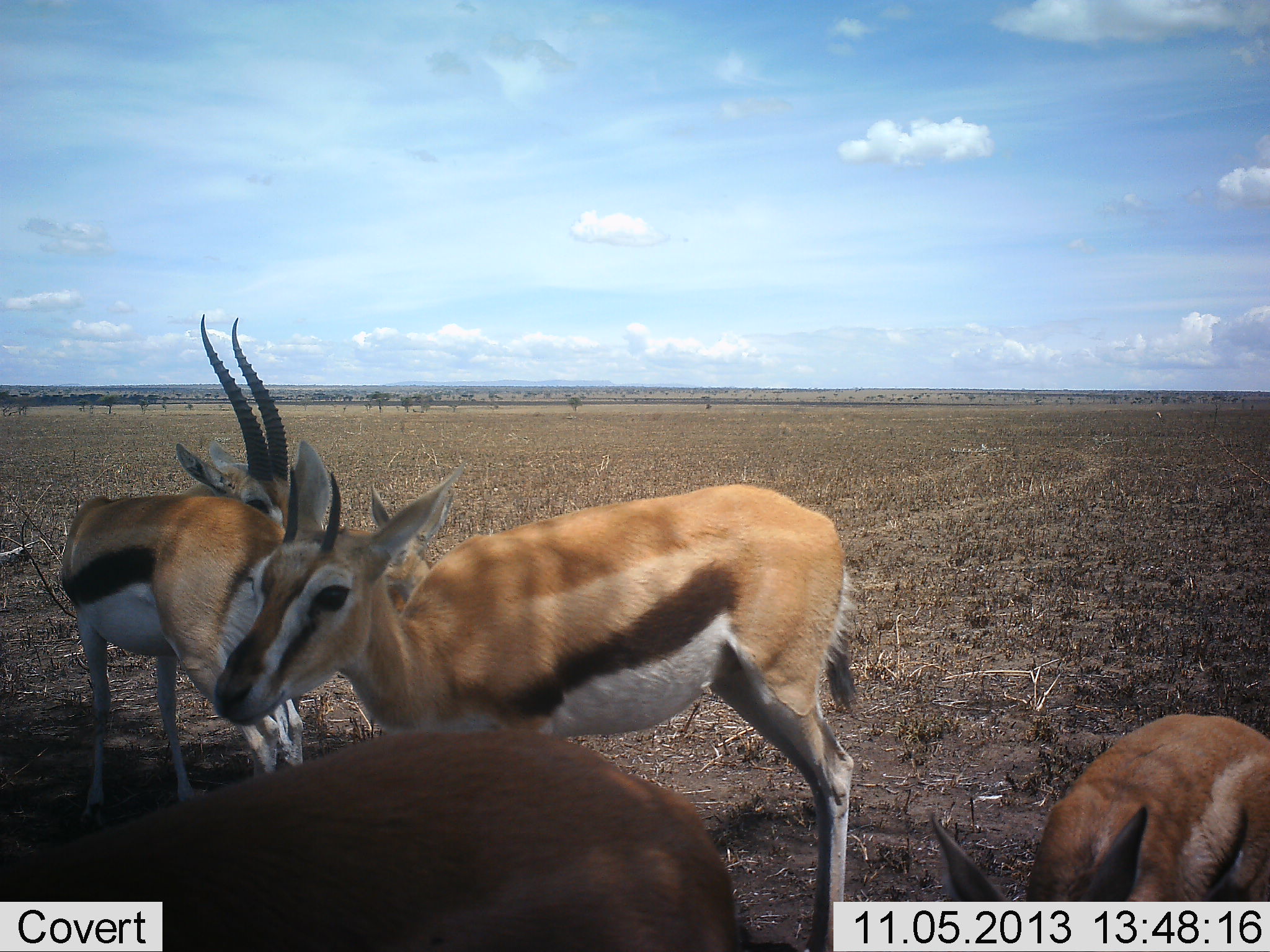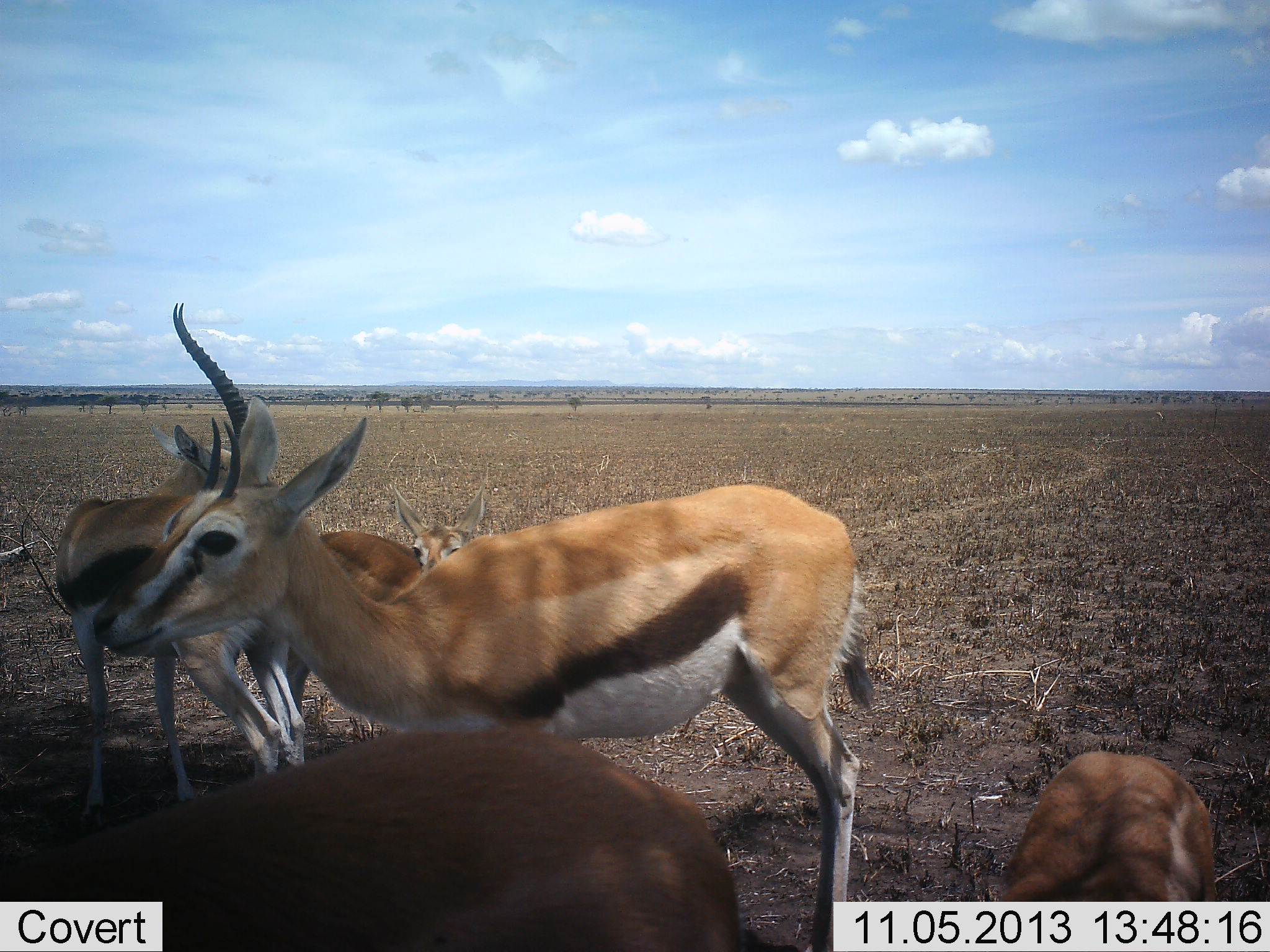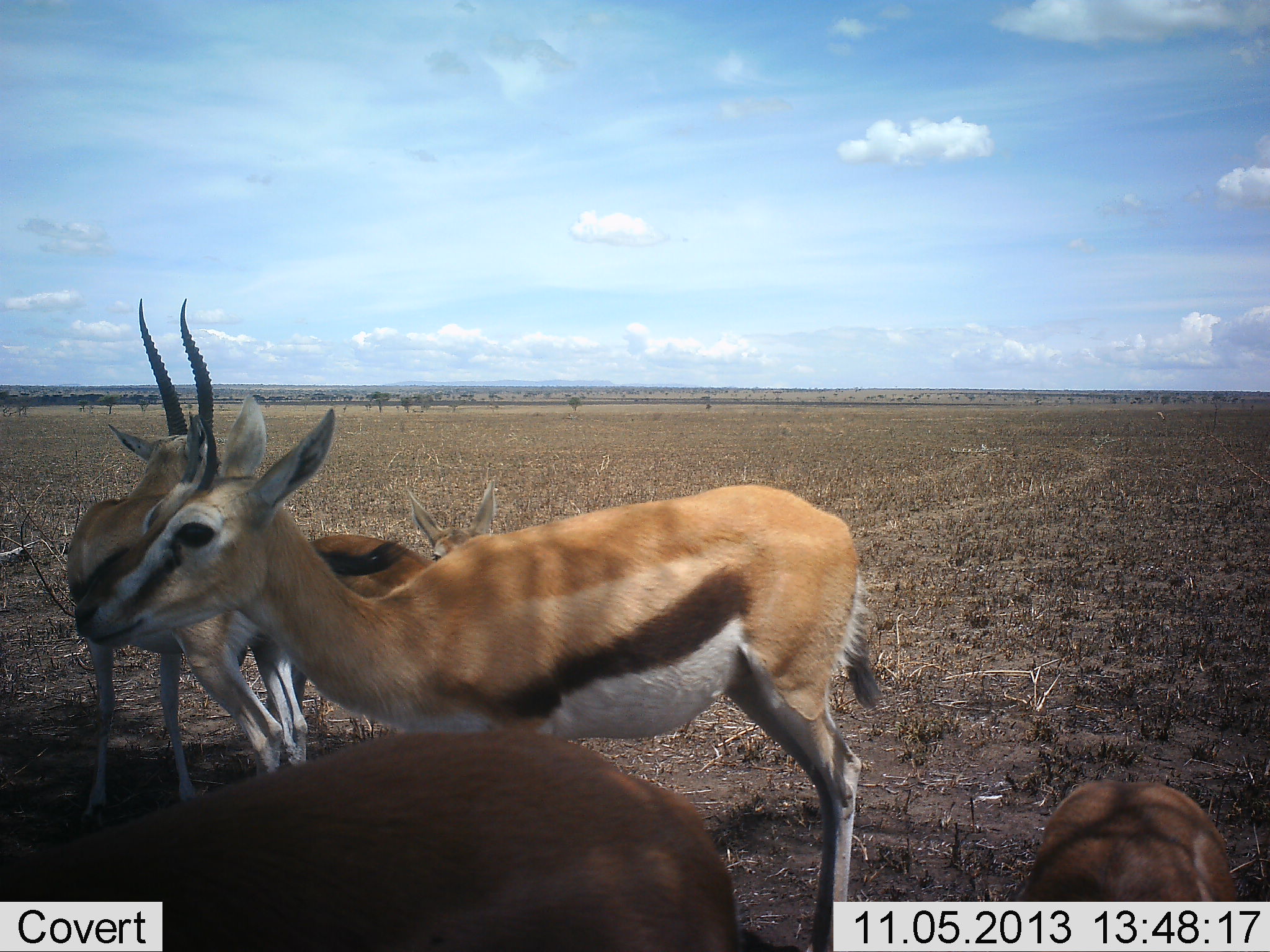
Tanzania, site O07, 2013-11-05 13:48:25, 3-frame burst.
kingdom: Animalia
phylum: Chordata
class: Mammalia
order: Artiodactyla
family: Bovidae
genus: Eudorcas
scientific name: Eudorcas thomsonii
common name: thomson's gazelle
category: gazellethomsons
Gazellethomsons (thomson's gazelle) (Eudorcas thomsonii), count 5. Behavior (volunteer vote fractions): standing 100%, resting 0%, moving 20%, interacting 0%. Young present (vote fraction): 50%. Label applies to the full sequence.